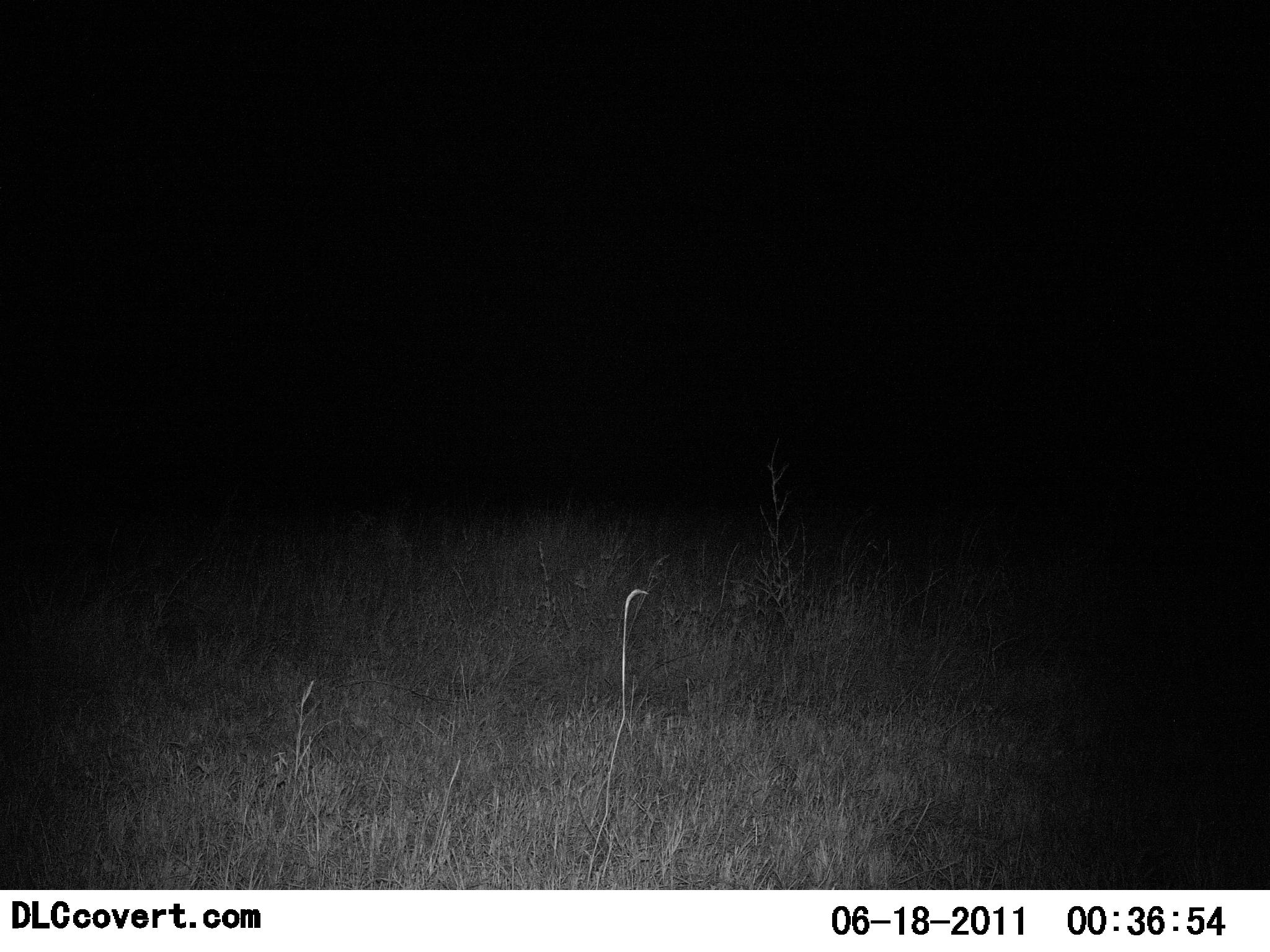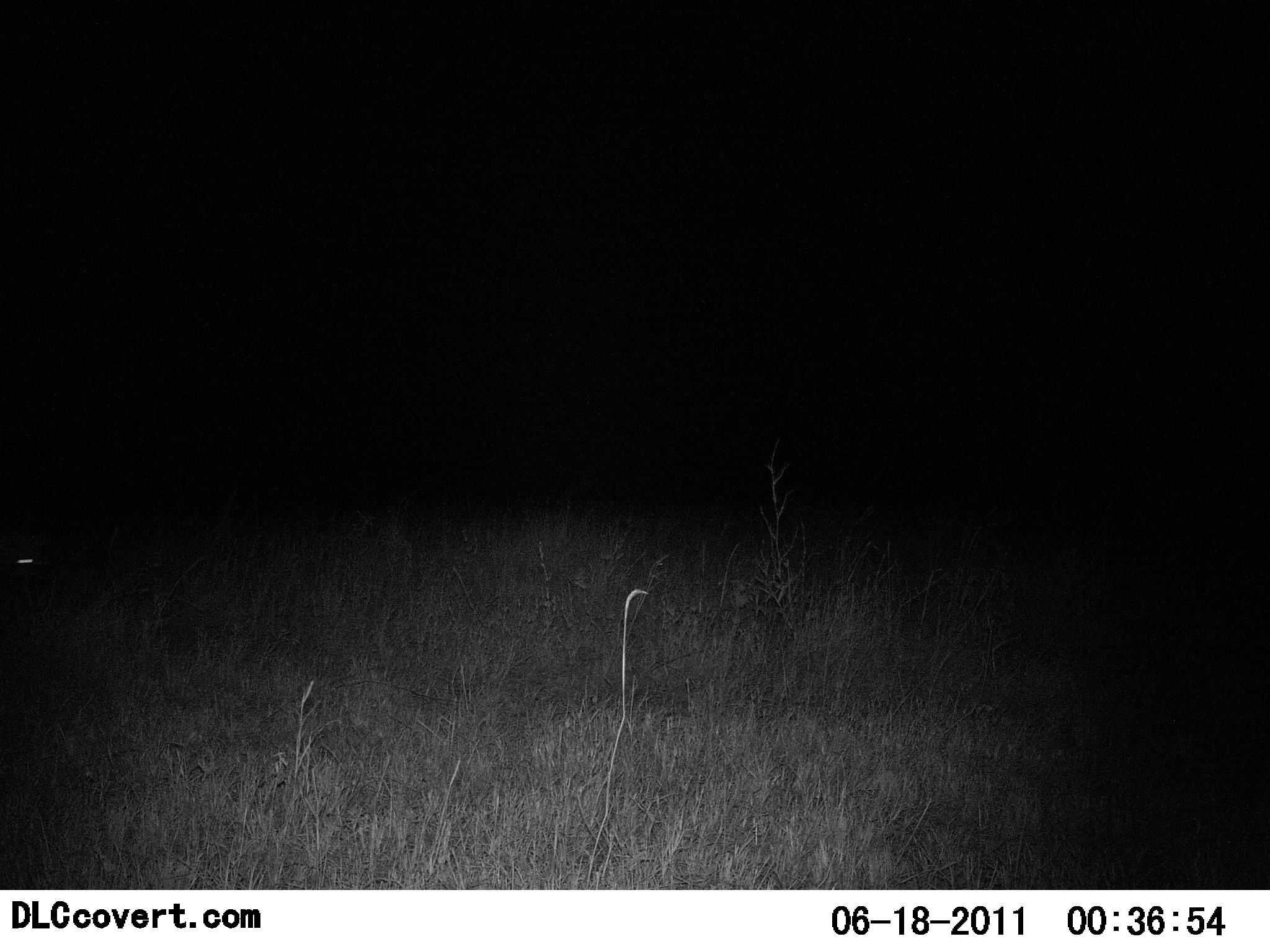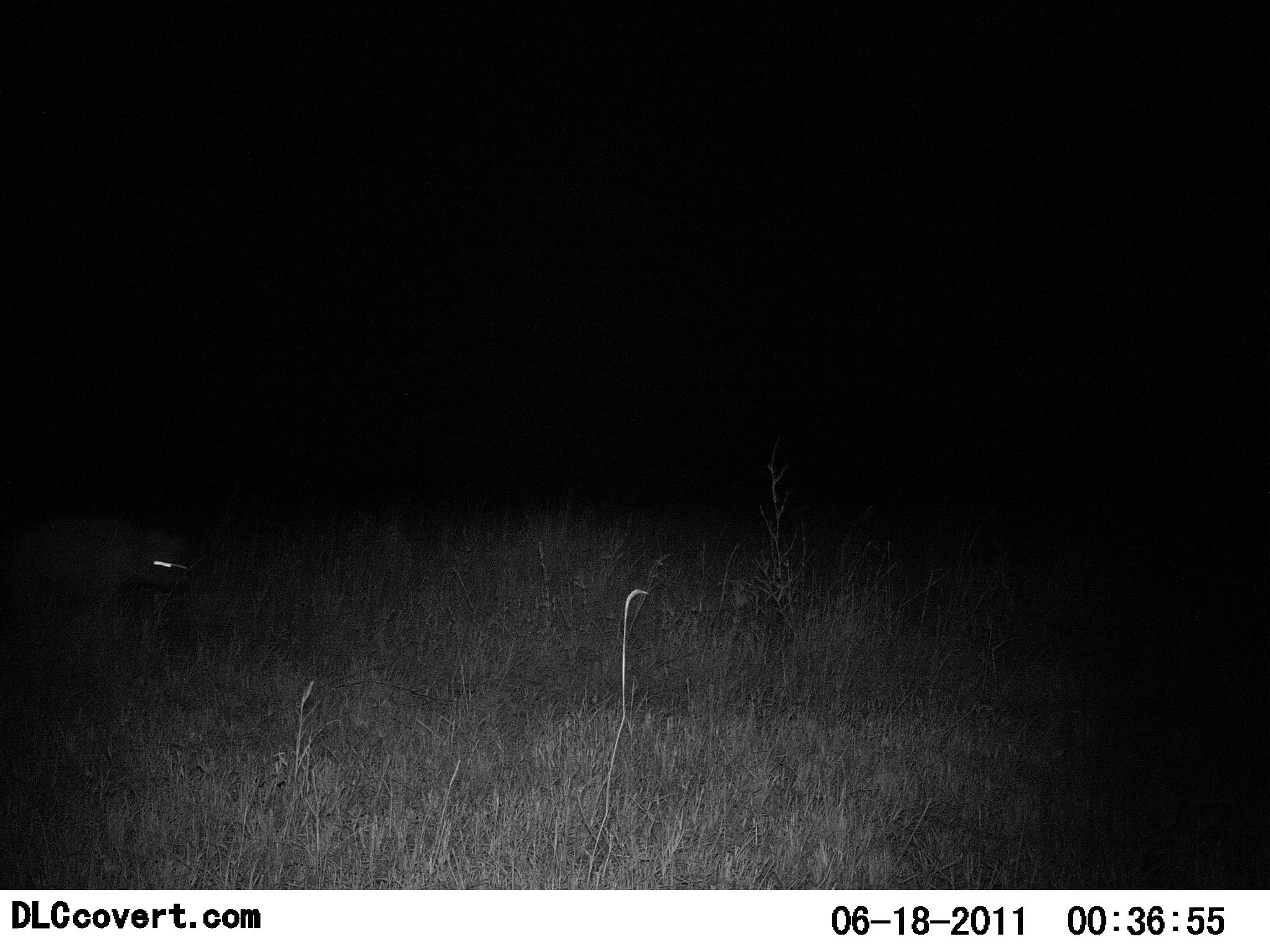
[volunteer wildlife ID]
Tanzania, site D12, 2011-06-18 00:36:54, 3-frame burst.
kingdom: Animalia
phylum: Chordata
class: Mammalia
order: Carnivora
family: Hyaenidae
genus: Crocuta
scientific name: Crocuta crocuta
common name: spotted hyena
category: hyenaspotted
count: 1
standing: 0%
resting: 0%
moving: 100%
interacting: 0%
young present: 0%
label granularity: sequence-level